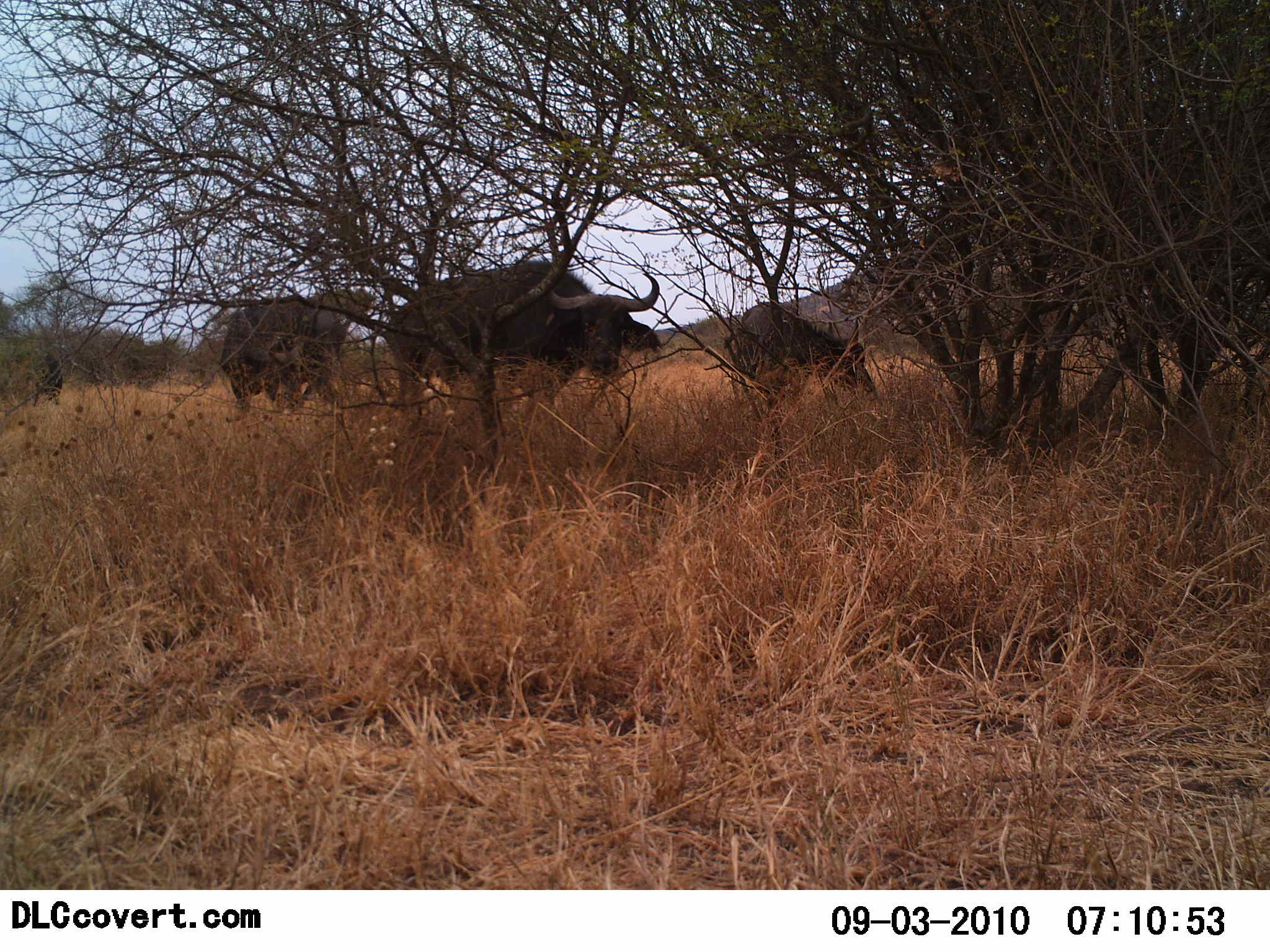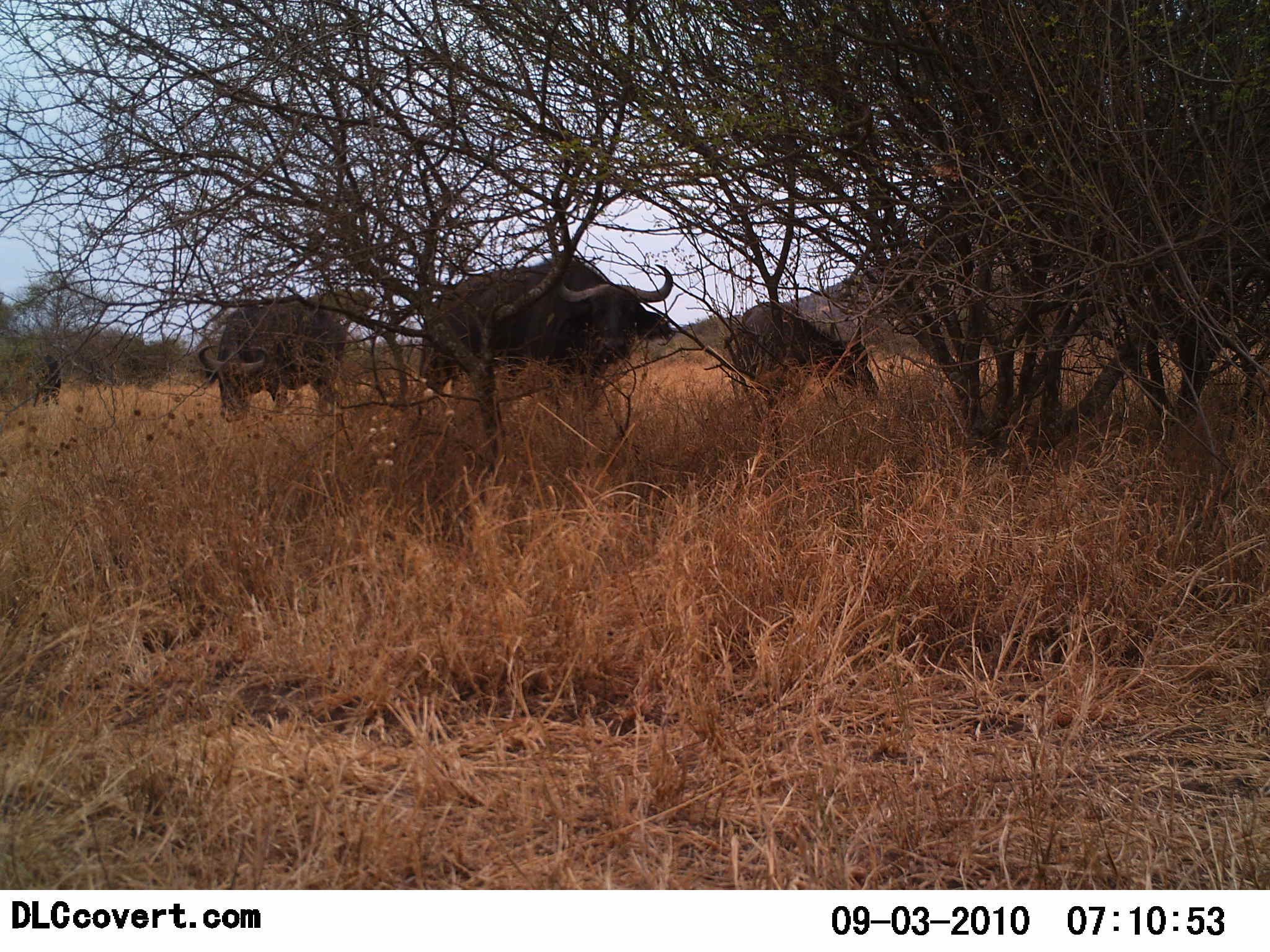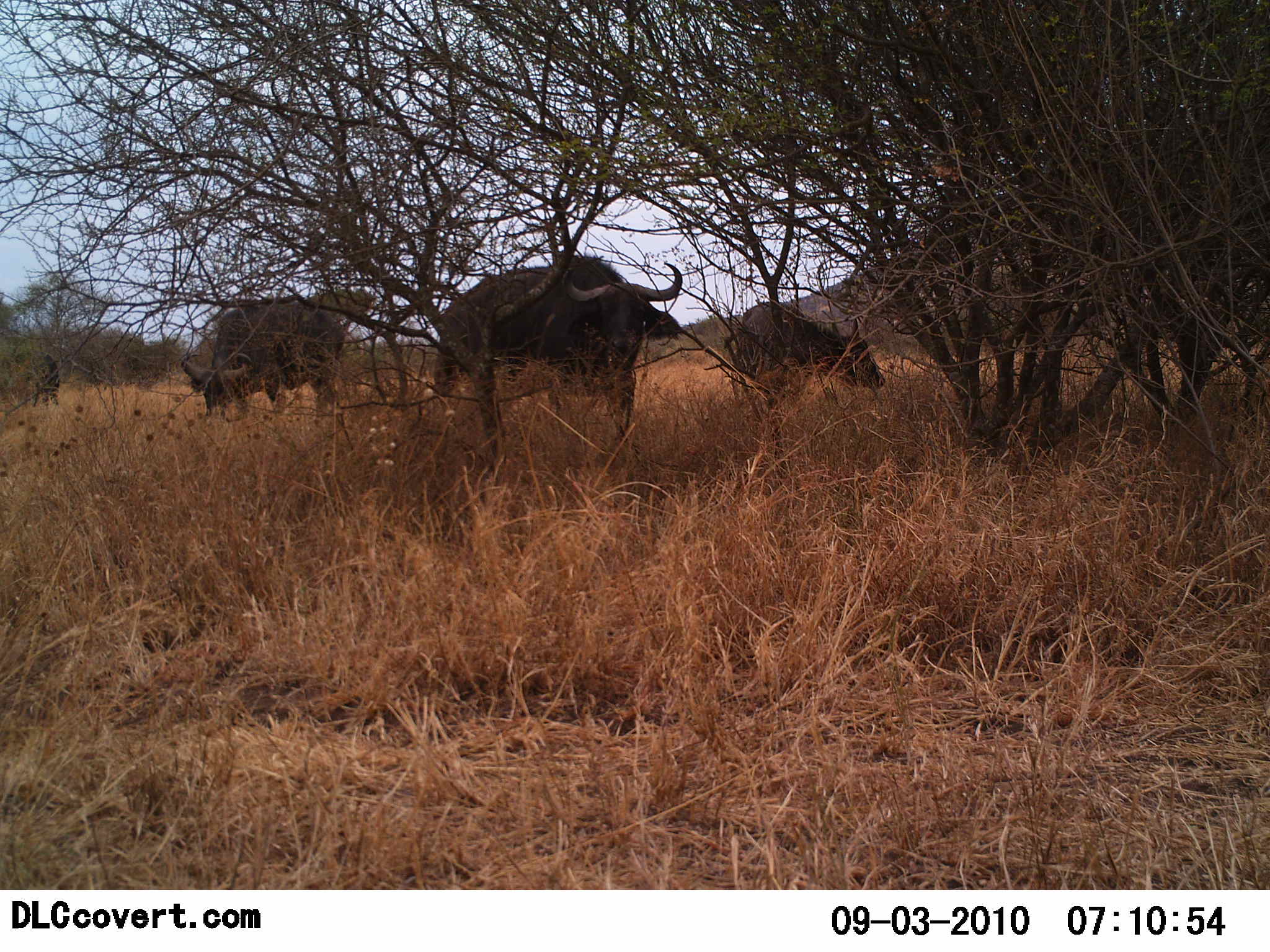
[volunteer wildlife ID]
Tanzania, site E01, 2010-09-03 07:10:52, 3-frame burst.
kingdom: Animalia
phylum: Chordata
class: Mammalia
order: Artiodactyla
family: Bovidae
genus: Syncerus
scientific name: Syncerus caffer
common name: cape buffalo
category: buffalo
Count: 3.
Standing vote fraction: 59%.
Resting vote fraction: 0%.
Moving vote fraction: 24%.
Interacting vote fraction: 0%.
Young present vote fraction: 6%.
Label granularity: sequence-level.